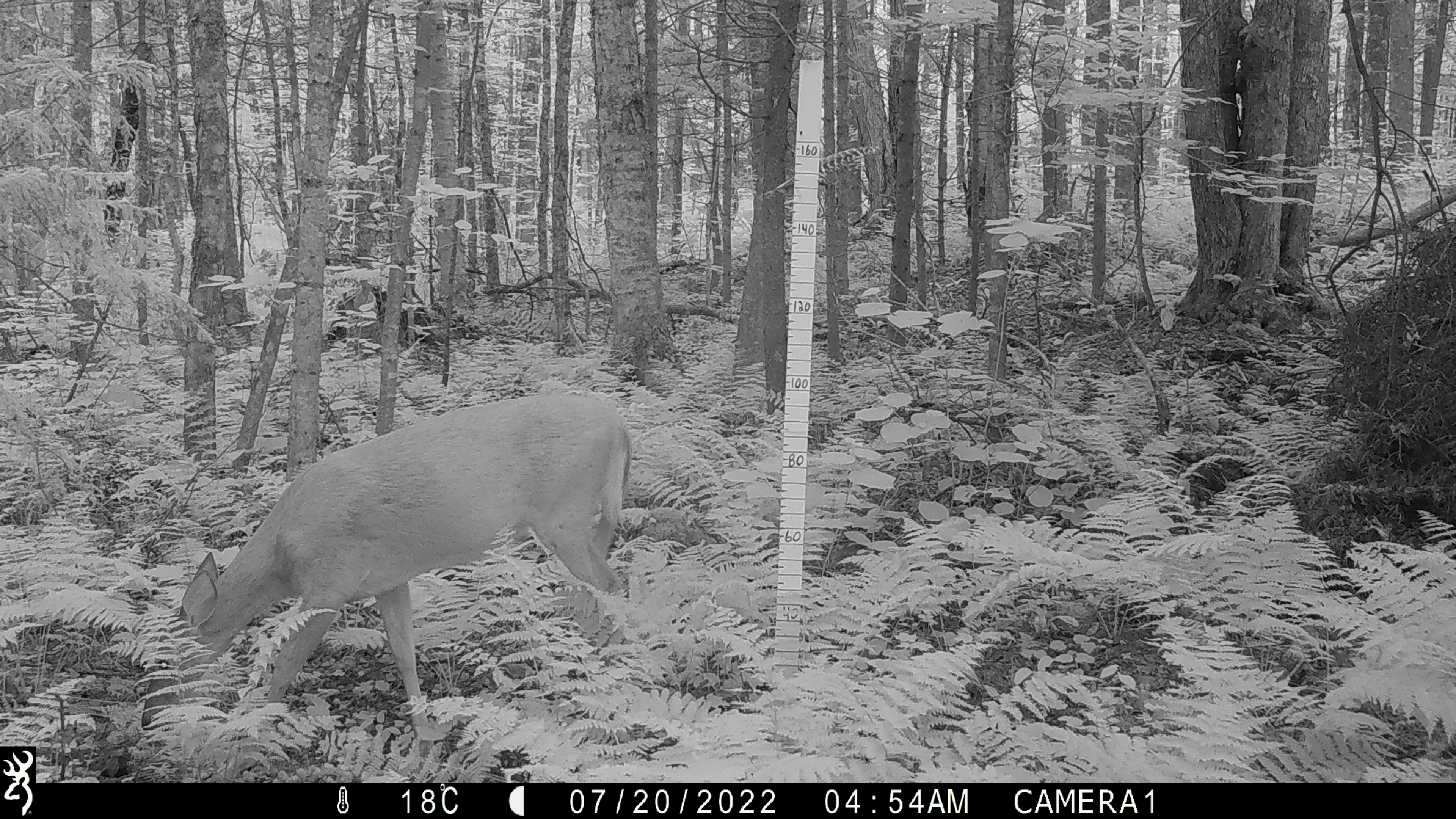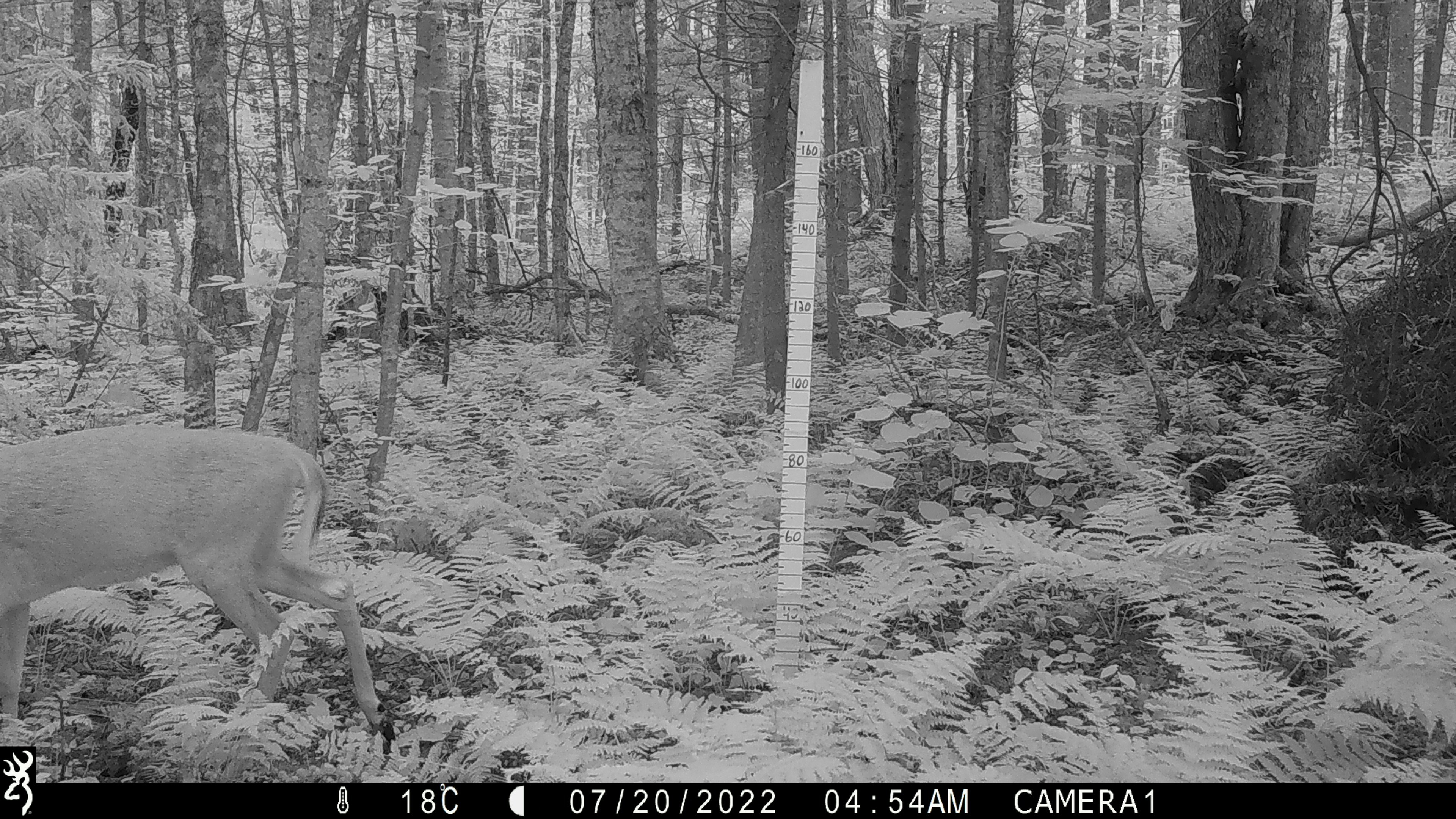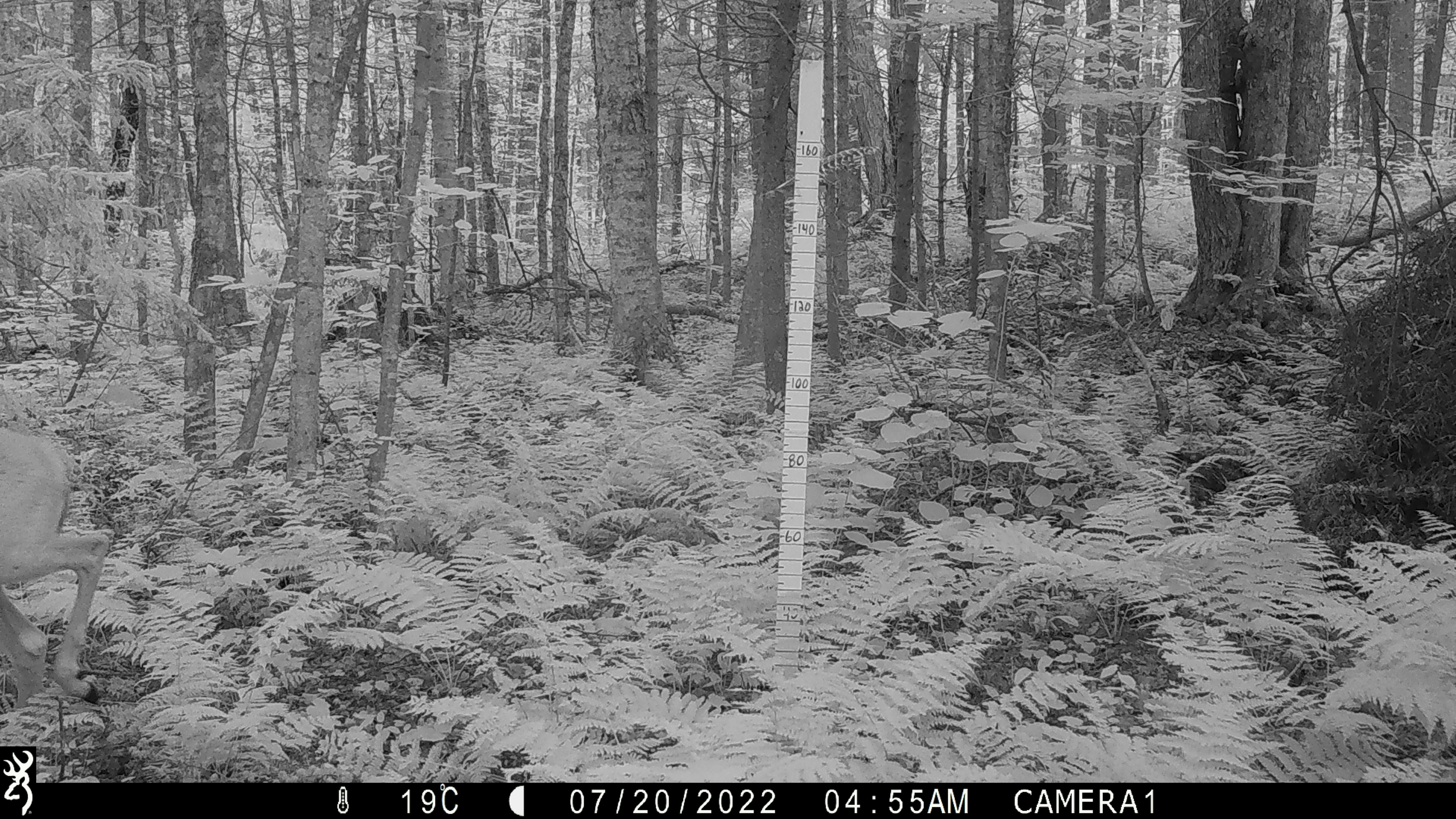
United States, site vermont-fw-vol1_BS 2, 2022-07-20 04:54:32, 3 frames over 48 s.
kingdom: Animalia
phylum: Chordata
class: Mammalia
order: Artiodactyla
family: Cervidae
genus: Odocoileus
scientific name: Odocoileus virginianus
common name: white-tailed deer